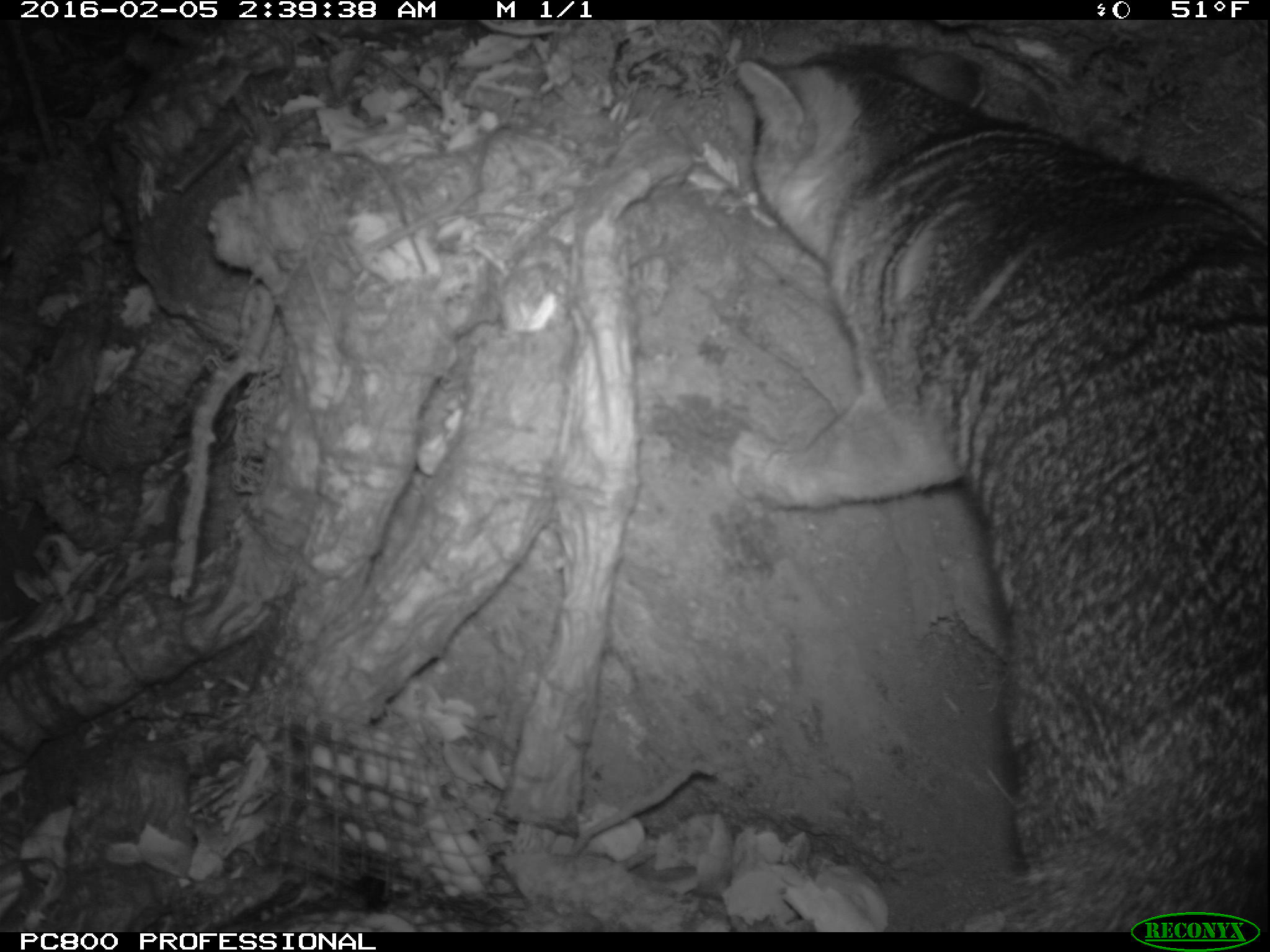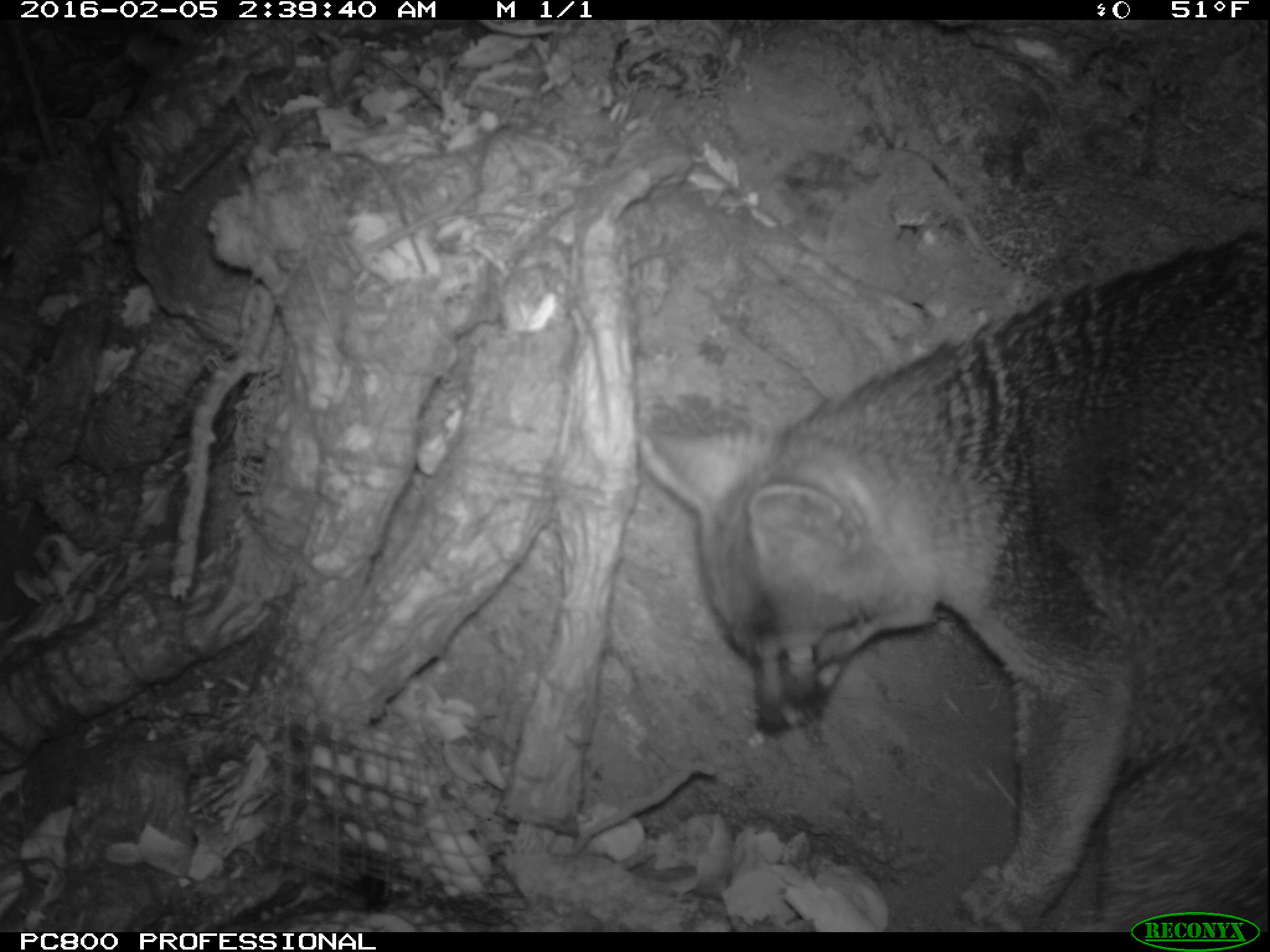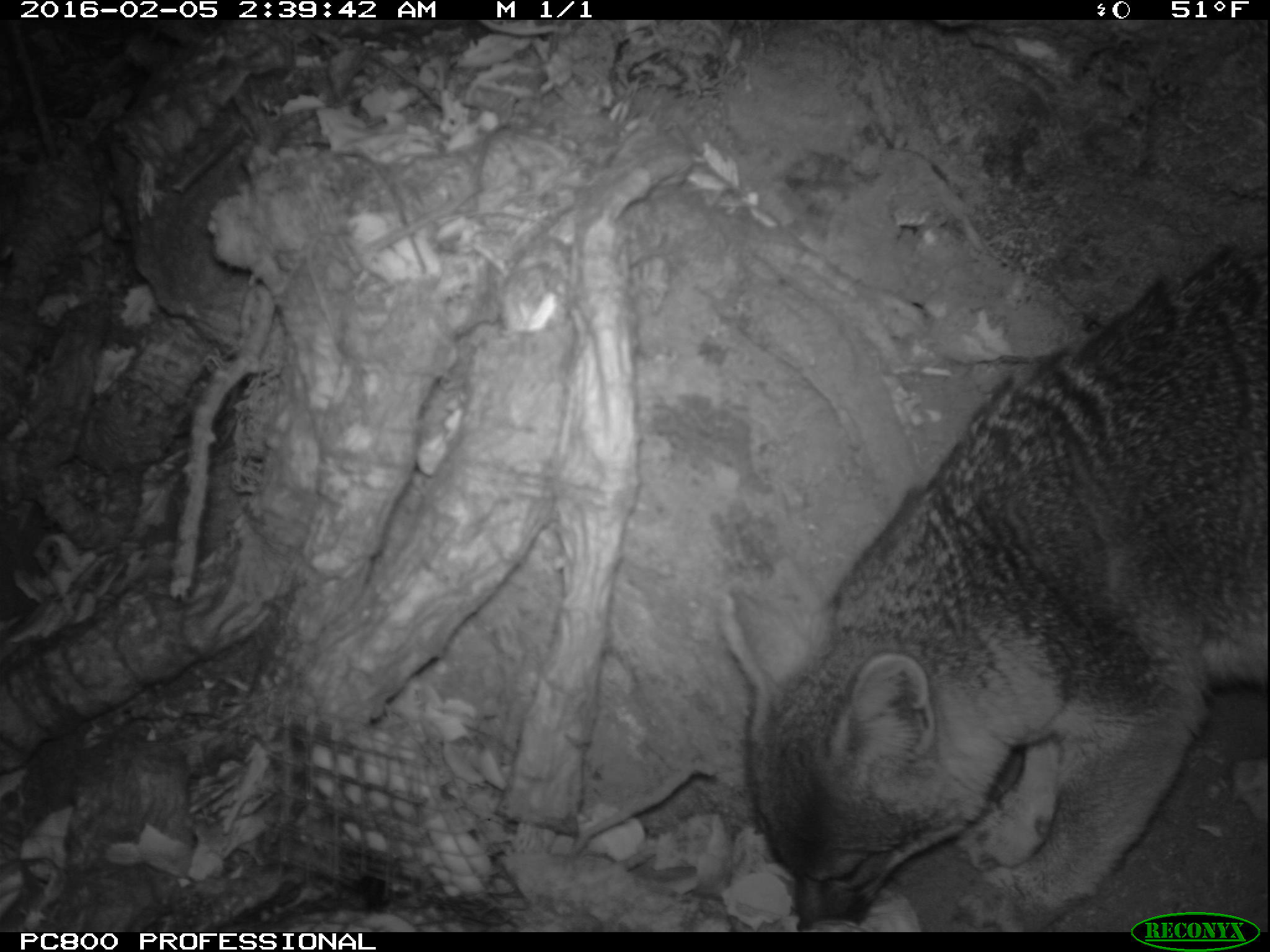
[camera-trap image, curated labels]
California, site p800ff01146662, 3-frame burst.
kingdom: Animalia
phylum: Chordata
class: Mammalia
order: Carnivora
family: Canidae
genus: Urocyon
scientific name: Urocyon littoralis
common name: island fox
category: fox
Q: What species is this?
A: Fox (island fox) (Urocyon littoralis).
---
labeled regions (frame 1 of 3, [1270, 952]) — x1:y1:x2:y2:
fox: 736:43:1269:929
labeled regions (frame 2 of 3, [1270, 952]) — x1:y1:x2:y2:
fox: 639:228:1268:932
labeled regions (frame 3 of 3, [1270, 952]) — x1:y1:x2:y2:
fox: 721:241:1269:932